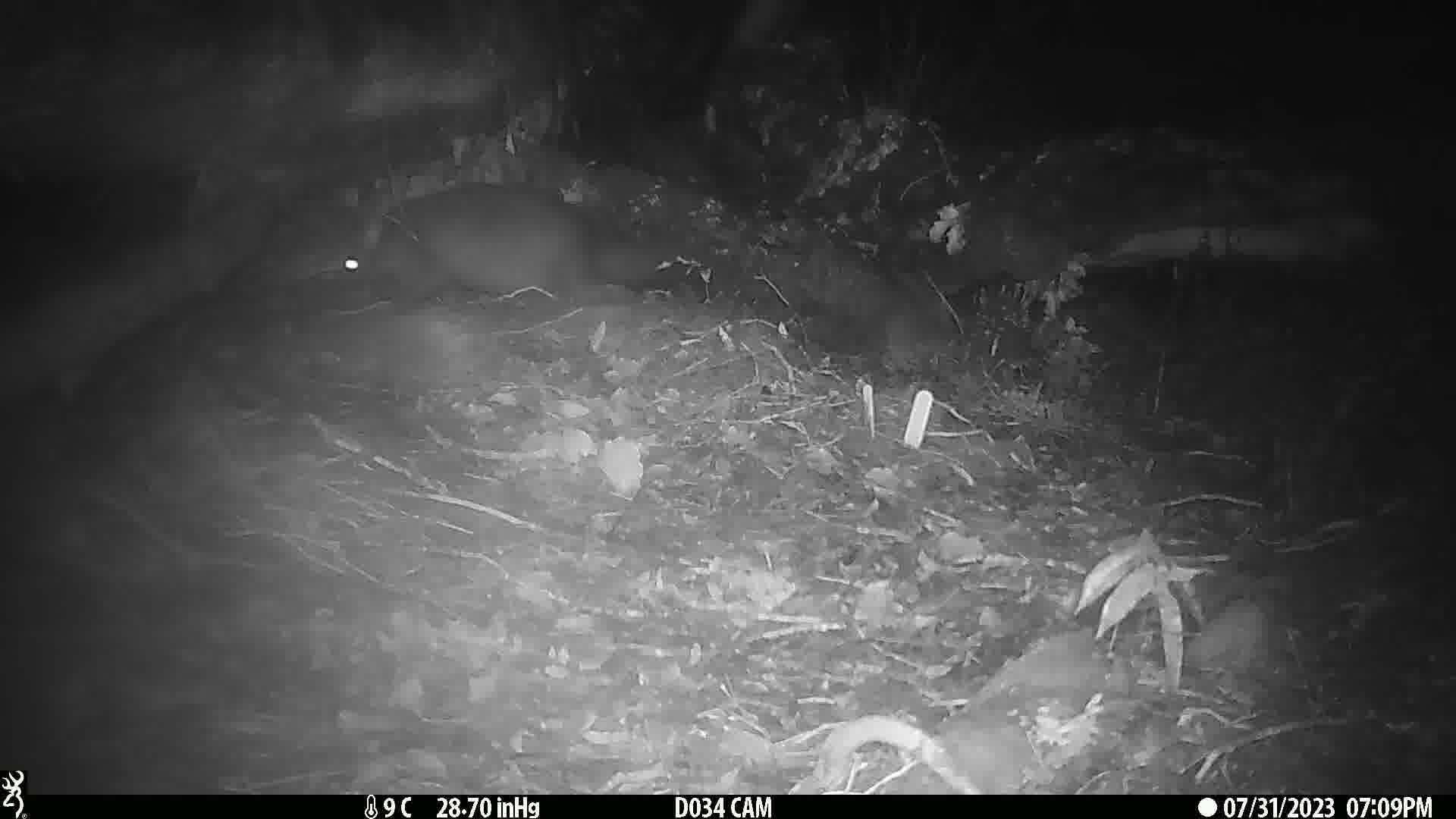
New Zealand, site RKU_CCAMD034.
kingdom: Animalia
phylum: Chordata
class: Mammalia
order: Diprotodontia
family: Phalangeridae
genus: Trichosurus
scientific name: Trichosurus vulpecula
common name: common brushtail possum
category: possum